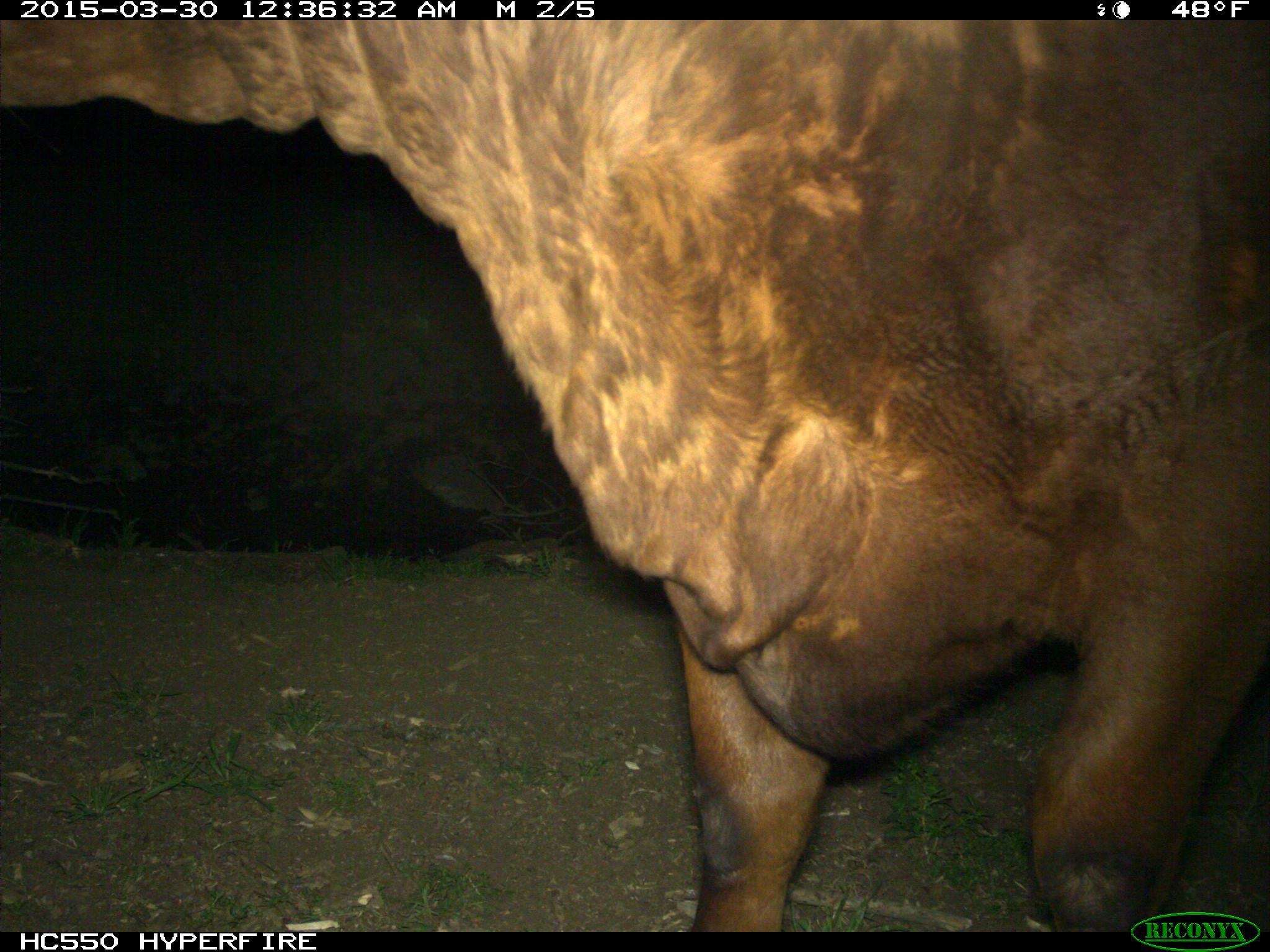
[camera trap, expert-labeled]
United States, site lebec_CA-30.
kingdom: Animalia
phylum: Chordata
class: Mammalia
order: Artiodactyla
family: Bovidae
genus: Bos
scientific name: Bos taurus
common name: domestic cow